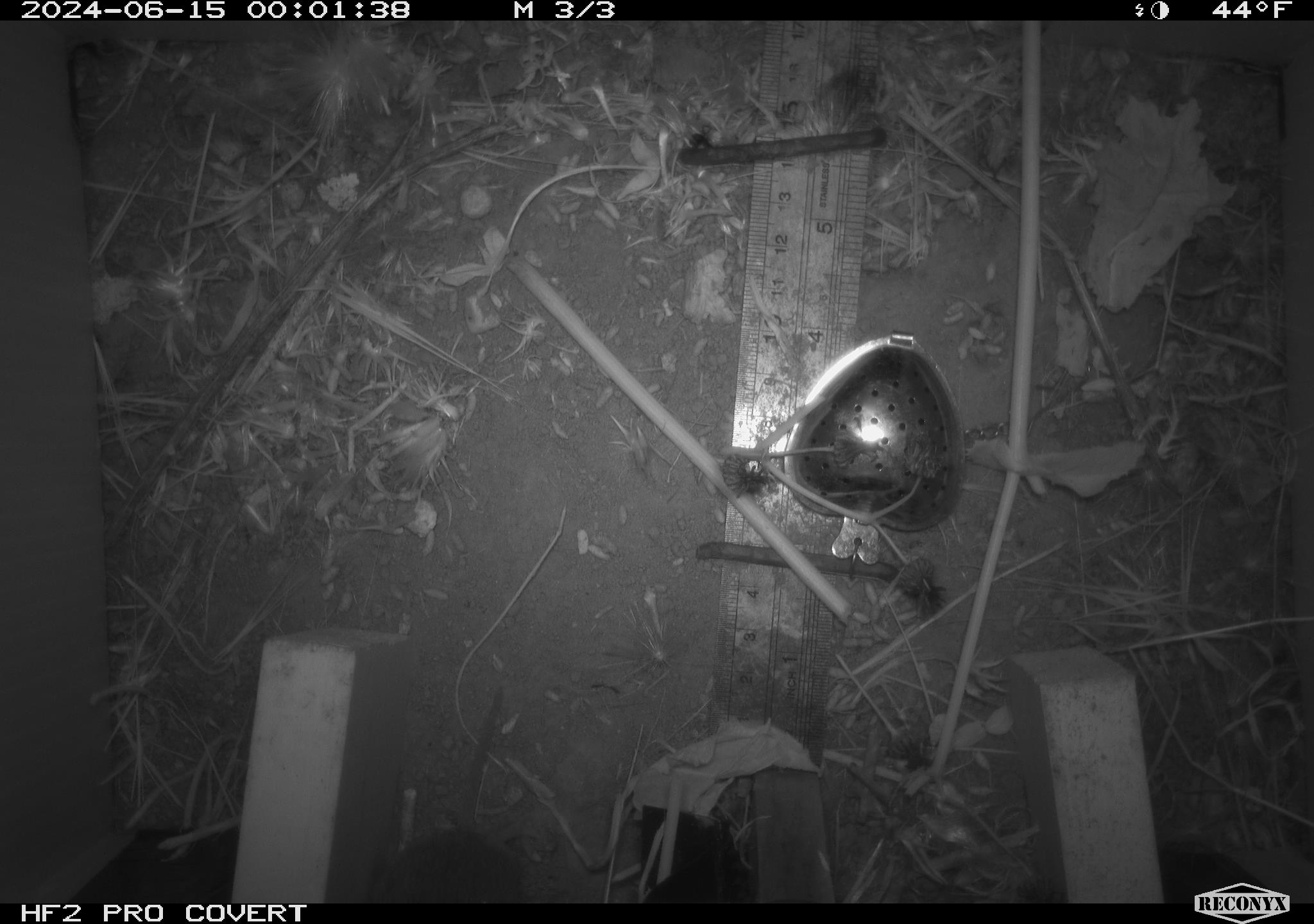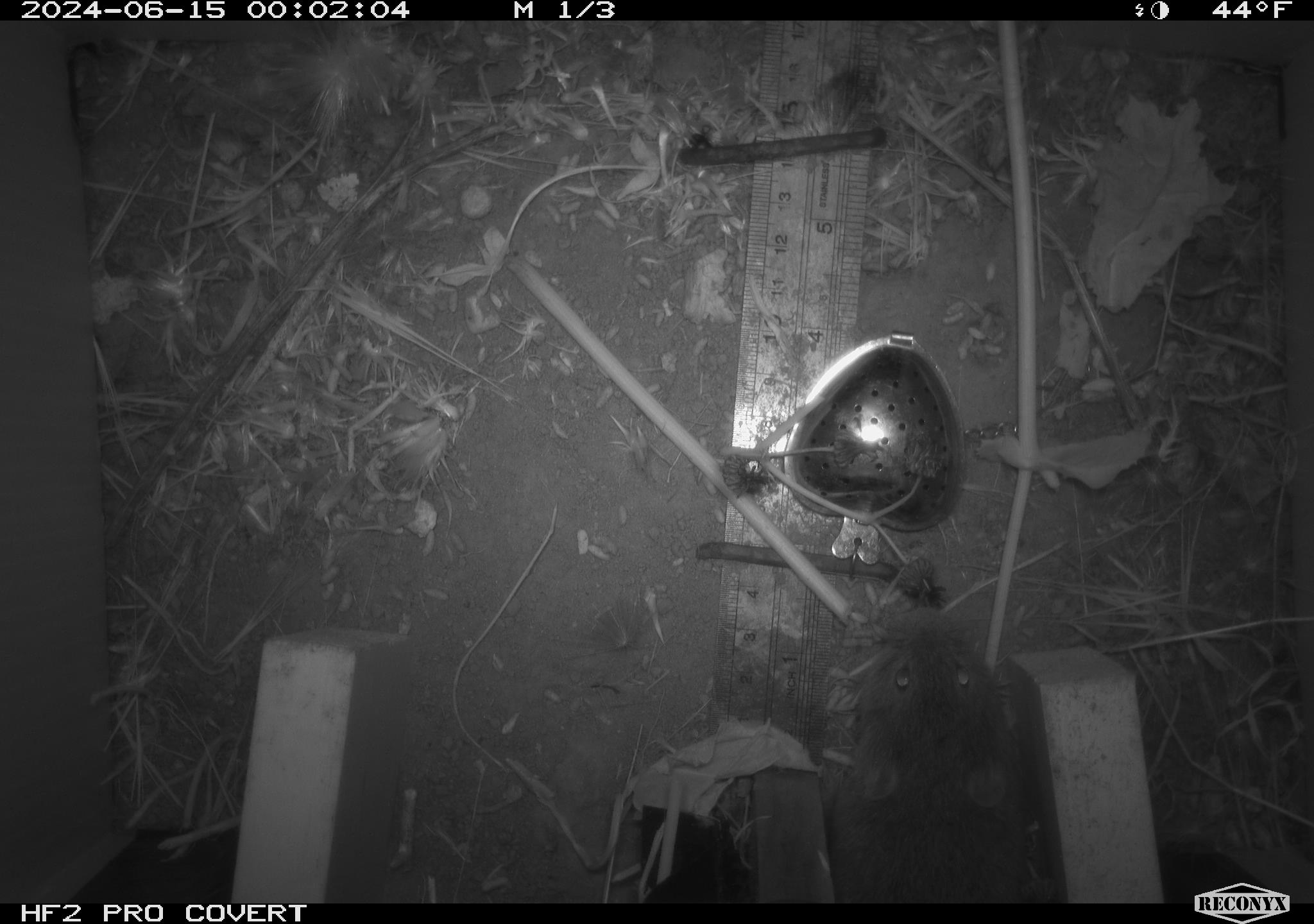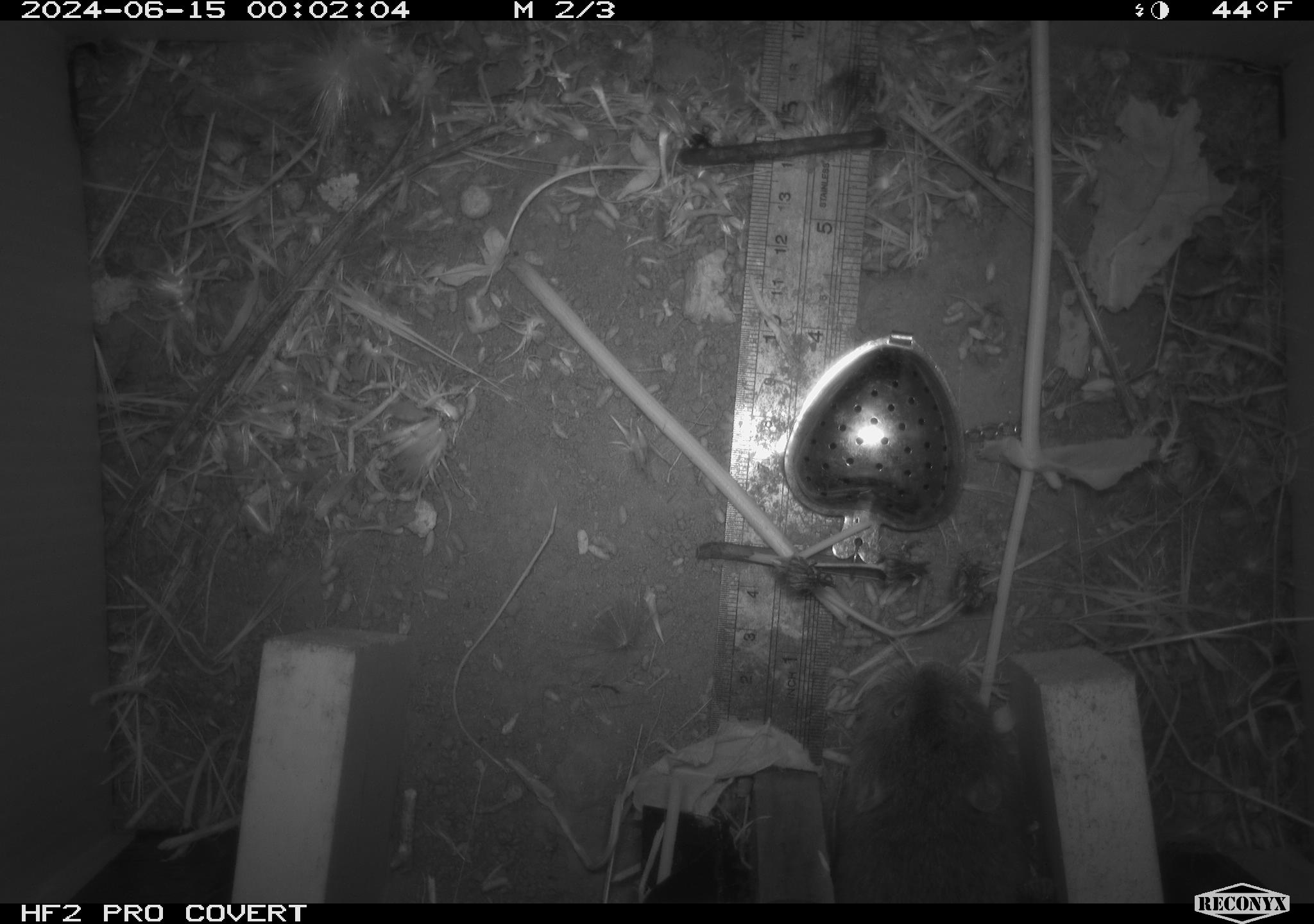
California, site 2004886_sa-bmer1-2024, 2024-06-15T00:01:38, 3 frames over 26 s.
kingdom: Animalia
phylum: Chordata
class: Mammalia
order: Rodentia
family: Cricetidae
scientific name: Cricetidae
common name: hamsters, voles, lemmings, and allies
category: cricetidae family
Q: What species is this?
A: Cricetidae family (hamsters, voles, lemmings, and allies) (Cricetidae).